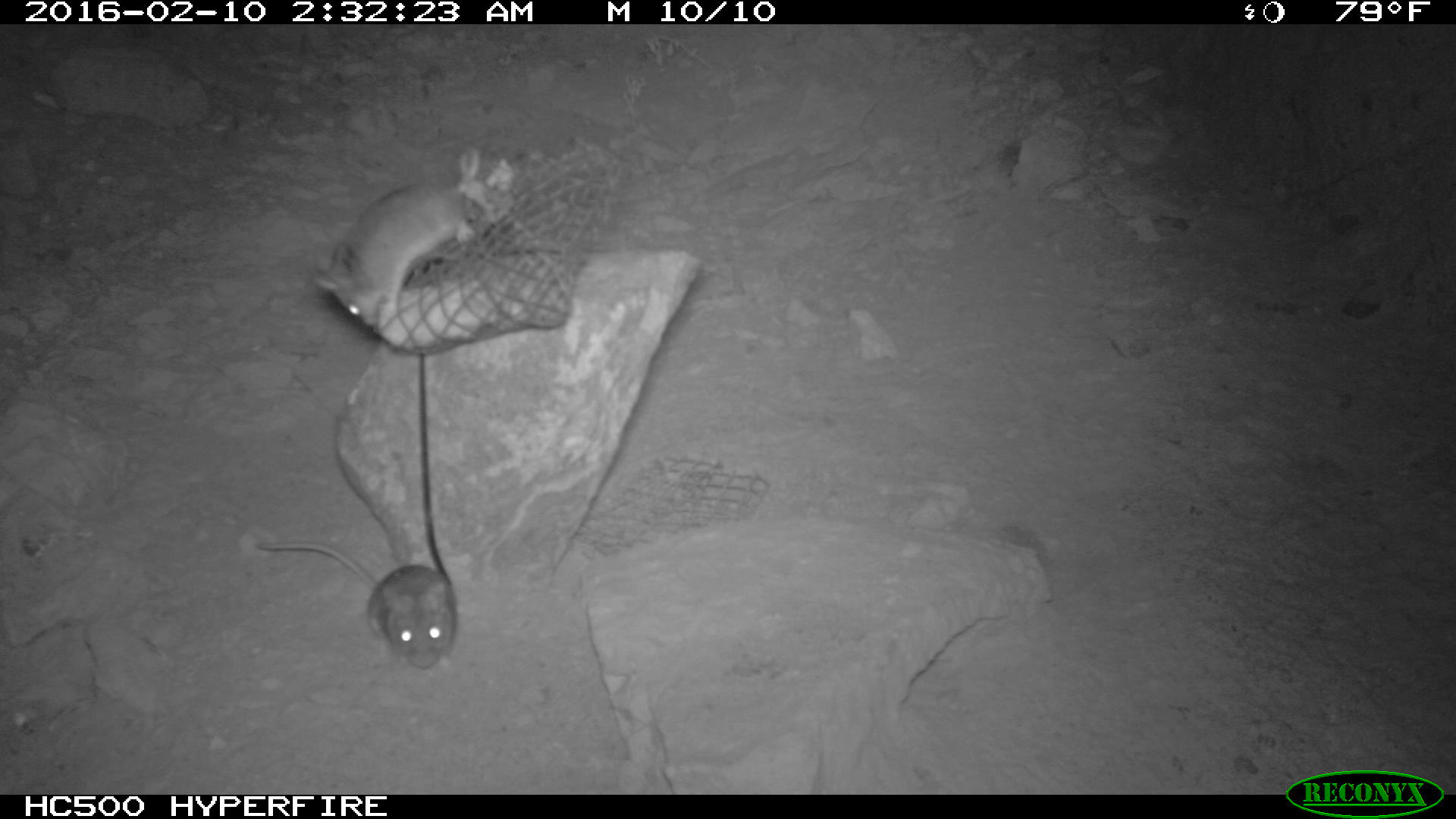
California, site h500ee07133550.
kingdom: Animalia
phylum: Chordata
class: Mammalia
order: Rodentia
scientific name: Rodentia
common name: rodent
Rodent (Rodentia).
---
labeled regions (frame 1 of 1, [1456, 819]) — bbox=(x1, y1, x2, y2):
rodent: bbox=(315, 175, 485, 330); bbox=(252, 542, 455, 671)